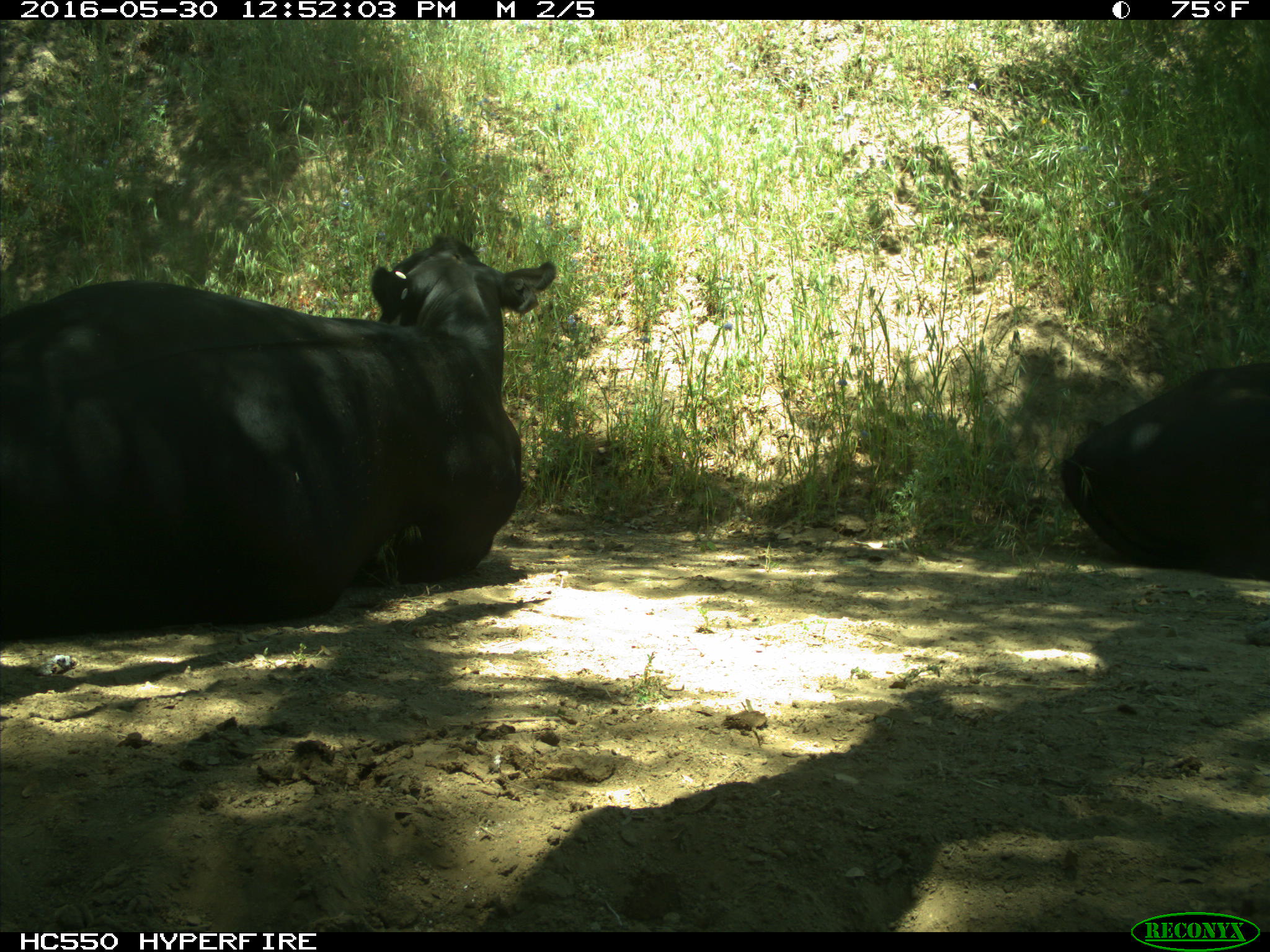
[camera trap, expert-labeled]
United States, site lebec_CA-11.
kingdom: Animalia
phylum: Chordata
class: Mammalia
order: Artiodactyla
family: Bovidae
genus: Bos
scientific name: Bos taurus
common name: domestic cow